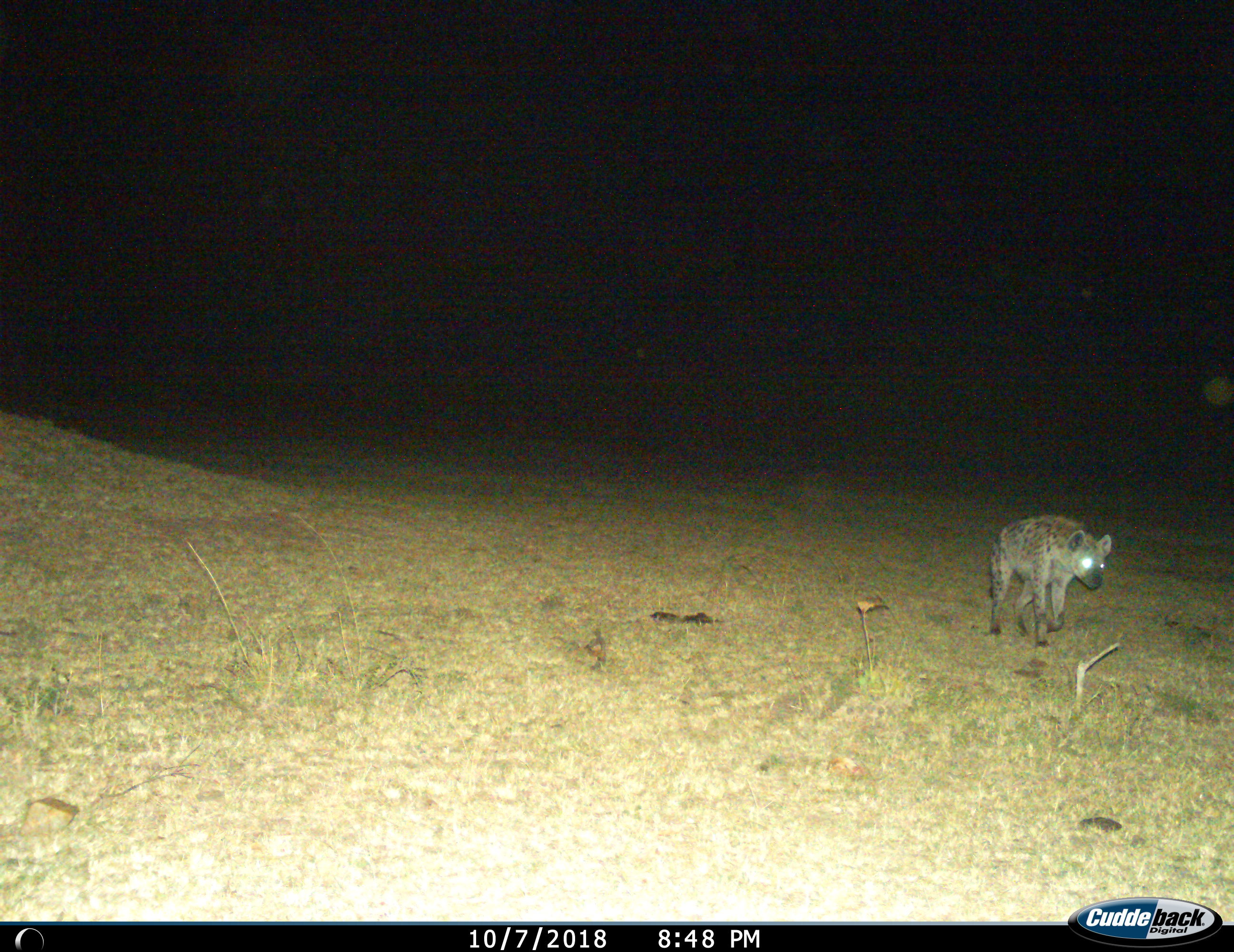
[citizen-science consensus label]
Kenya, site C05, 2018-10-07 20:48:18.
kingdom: Animalia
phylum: Chordata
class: Mammalia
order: Carnivora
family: Hyaenidae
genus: Crocuta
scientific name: Crocuta crocuta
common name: spotted hyena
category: hyenaspotted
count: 1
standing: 0%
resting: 0%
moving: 100%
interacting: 0%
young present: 0%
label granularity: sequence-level